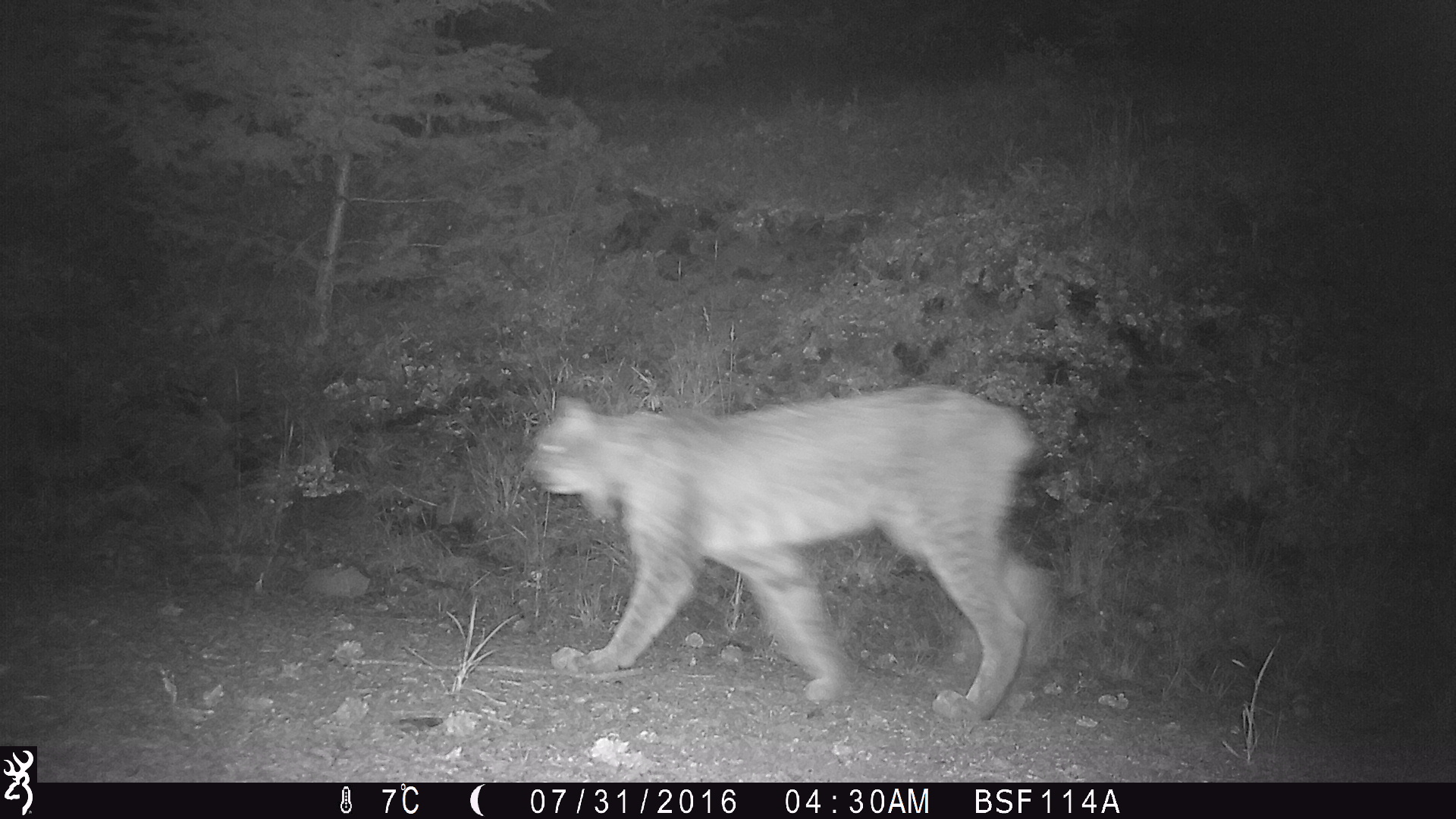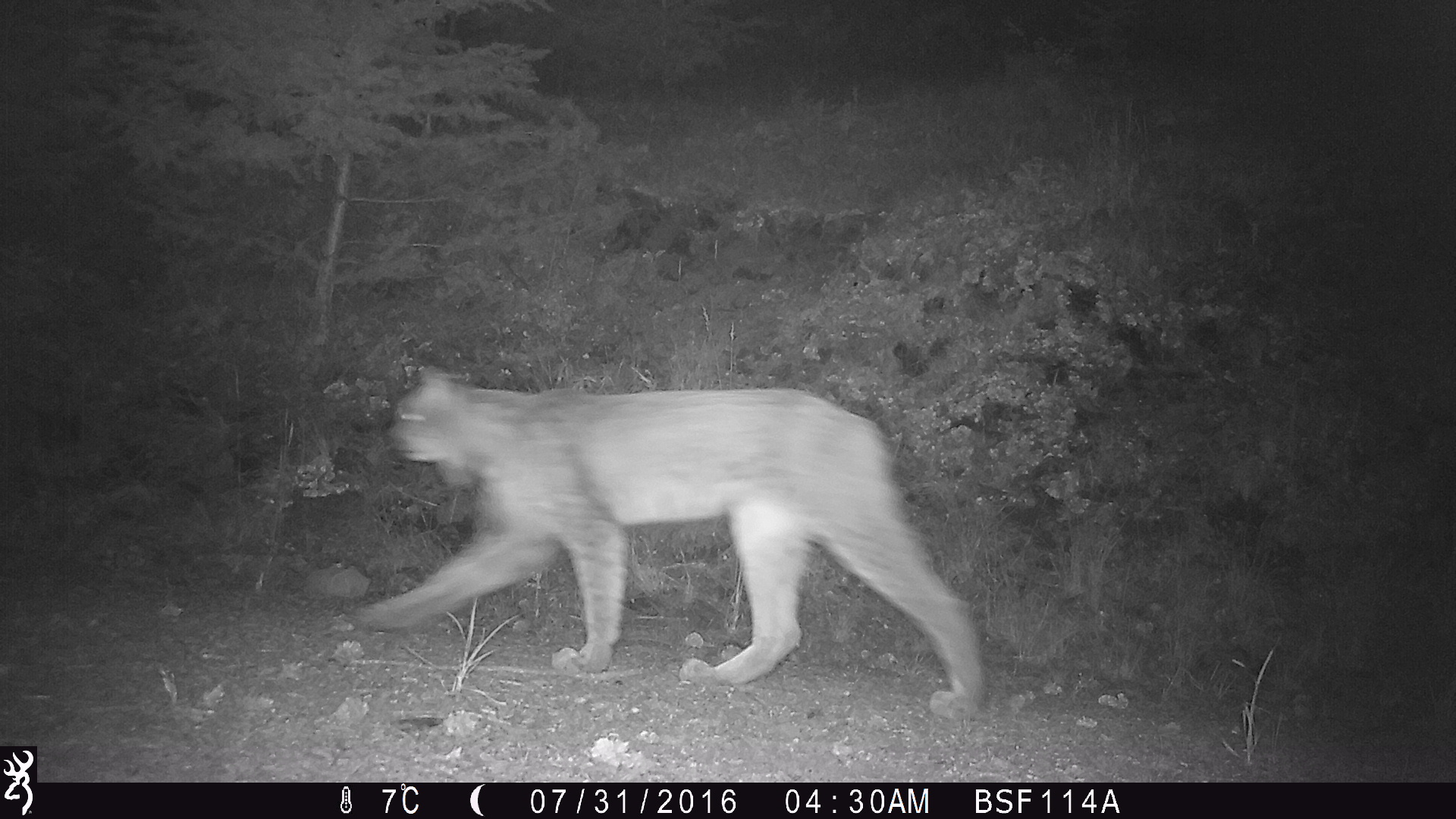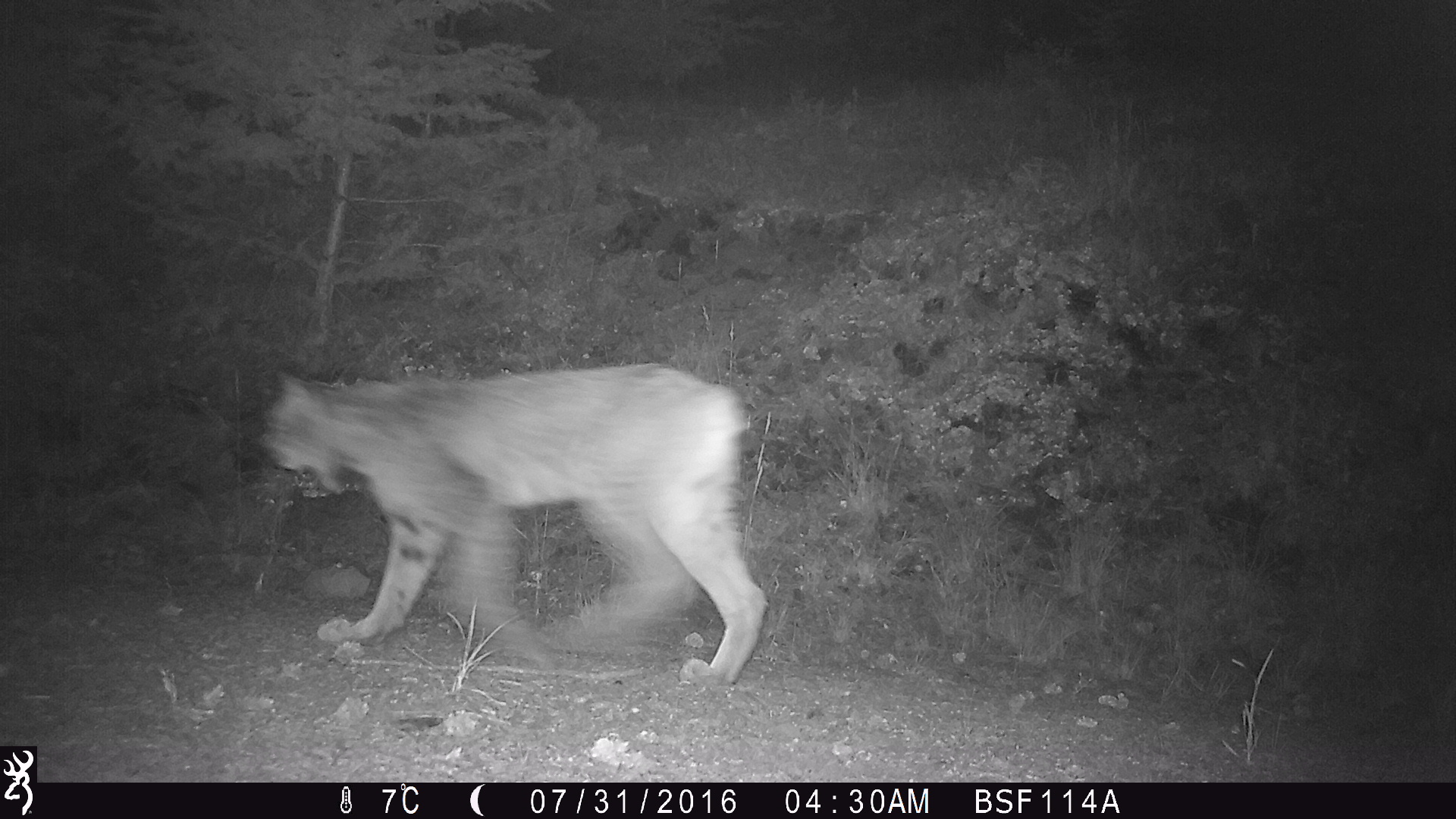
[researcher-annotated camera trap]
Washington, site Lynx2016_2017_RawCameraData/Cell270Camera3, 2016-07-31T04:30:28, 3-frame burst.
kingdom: Animalia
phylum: Chordata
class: Mammalia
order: Carnivora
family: Felidae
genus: Lynx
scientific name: Lynx canadensis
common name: canada lynx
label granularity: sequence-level